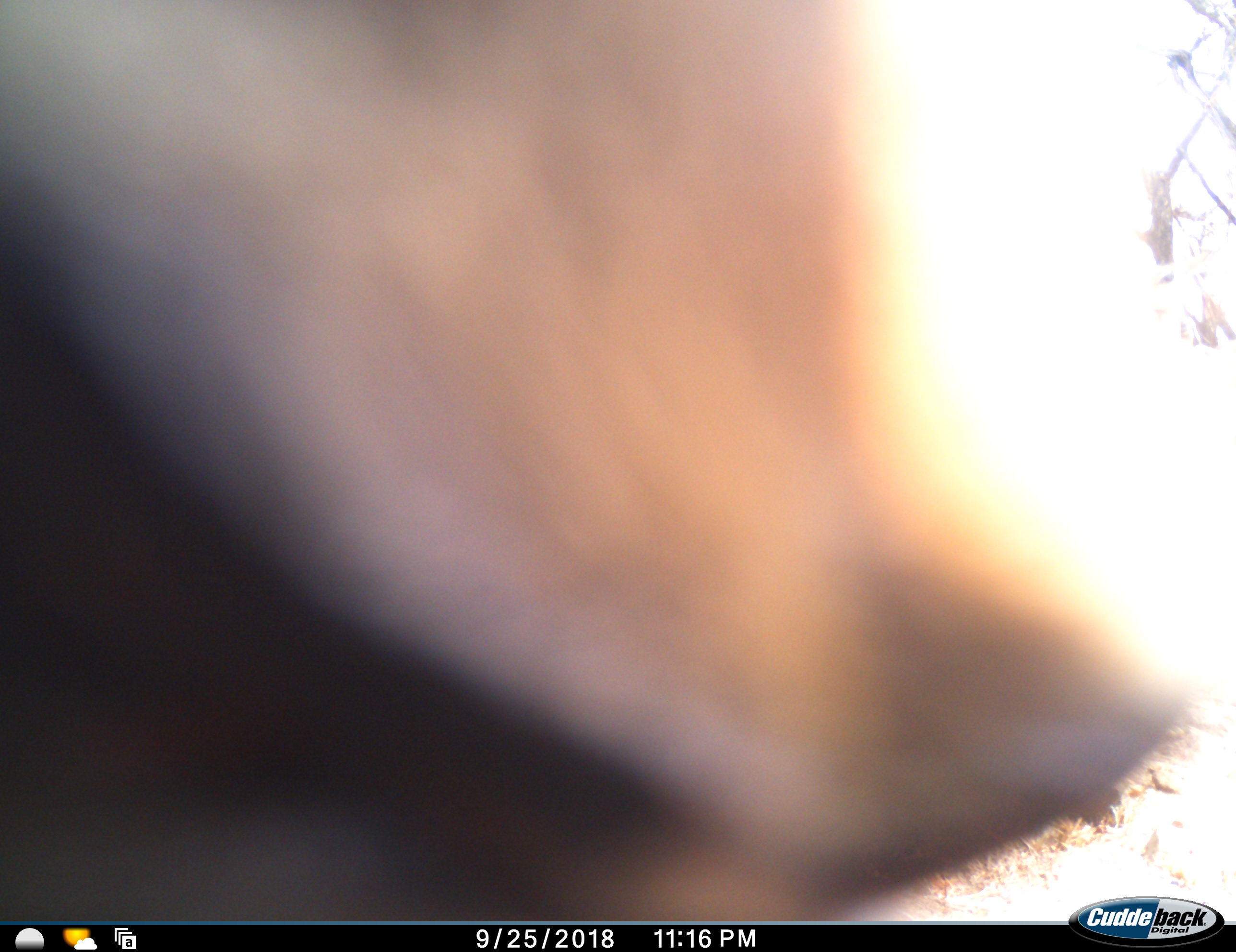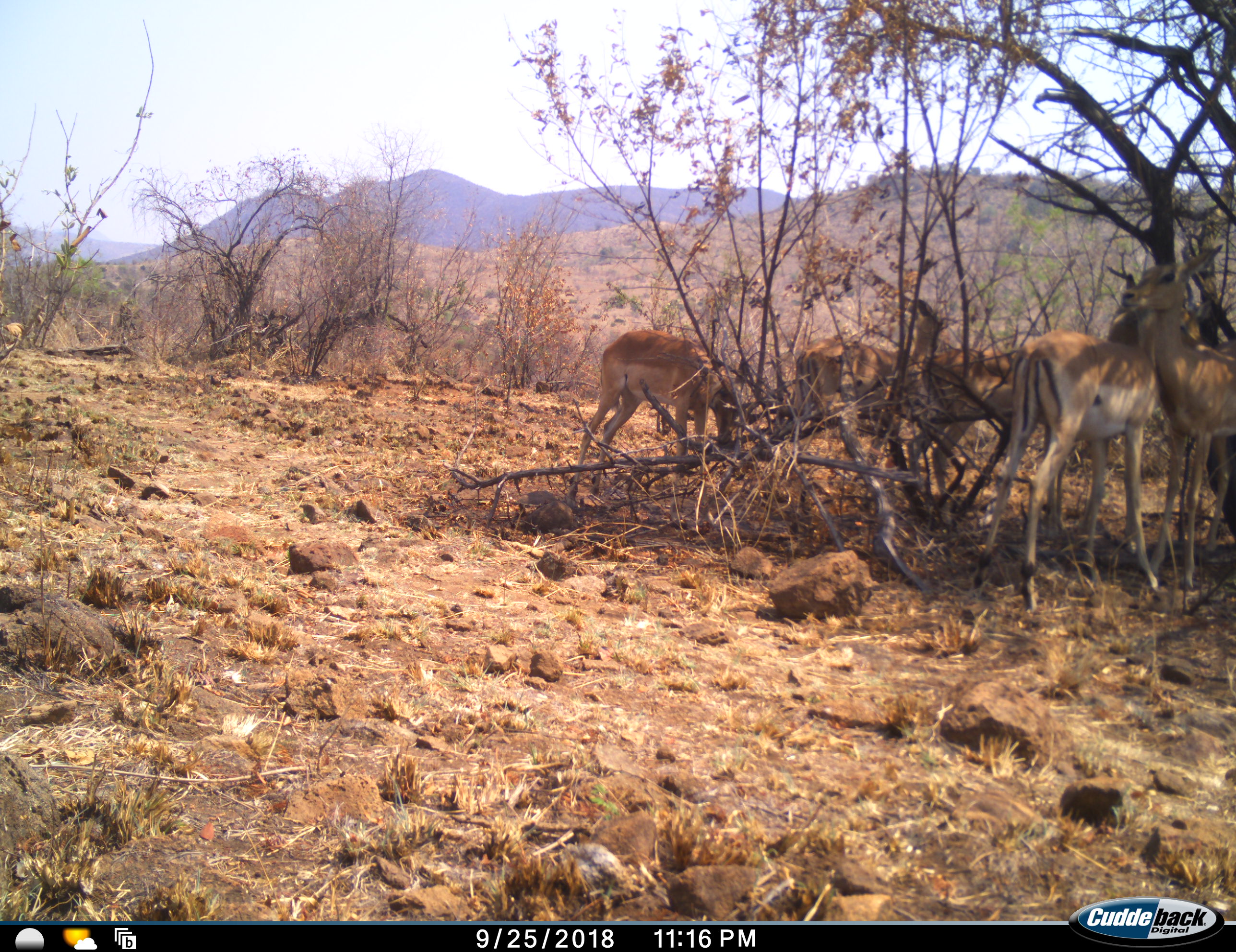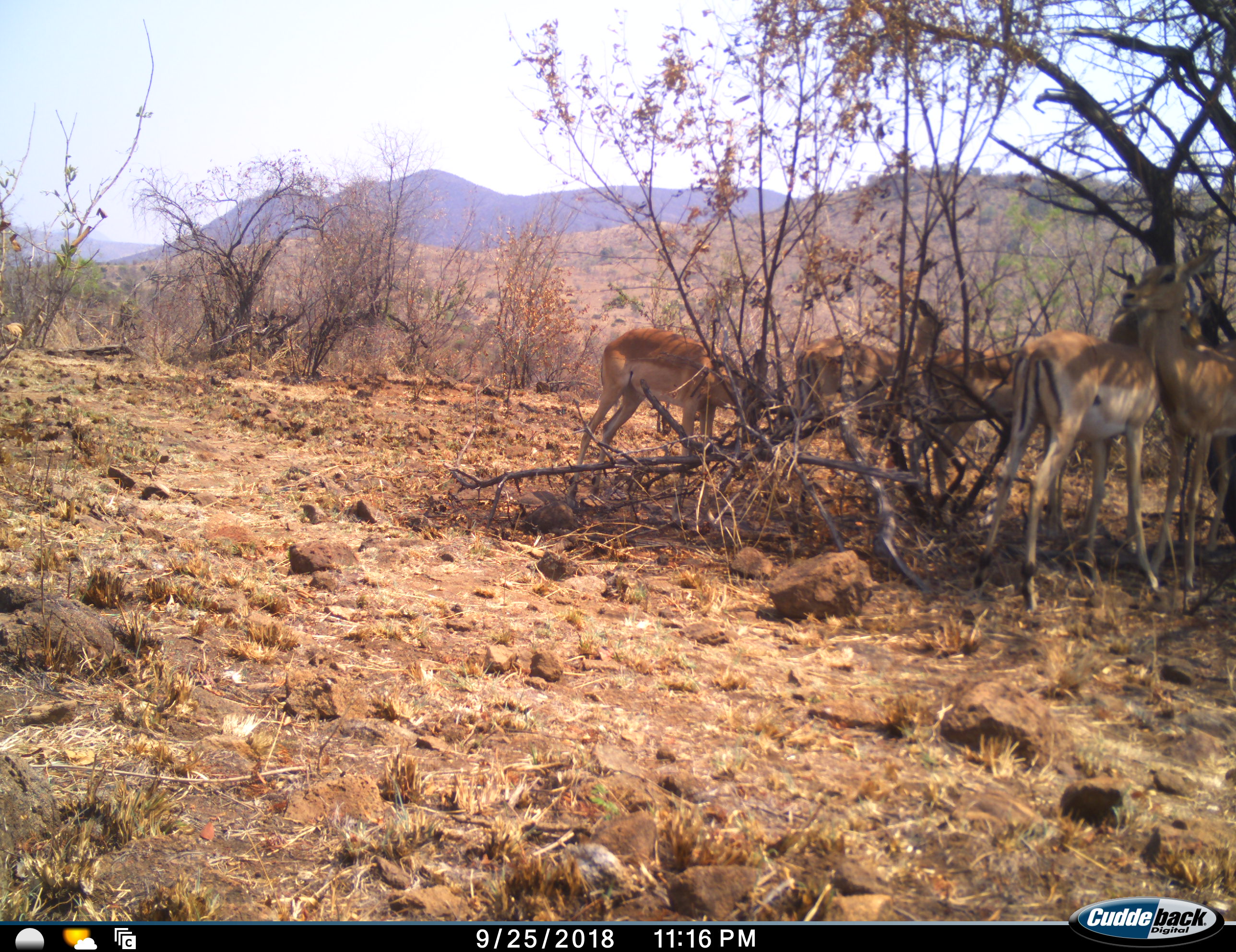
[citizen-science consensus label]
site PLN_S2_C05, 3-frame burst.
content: unidentified animal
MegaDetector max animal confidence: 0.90